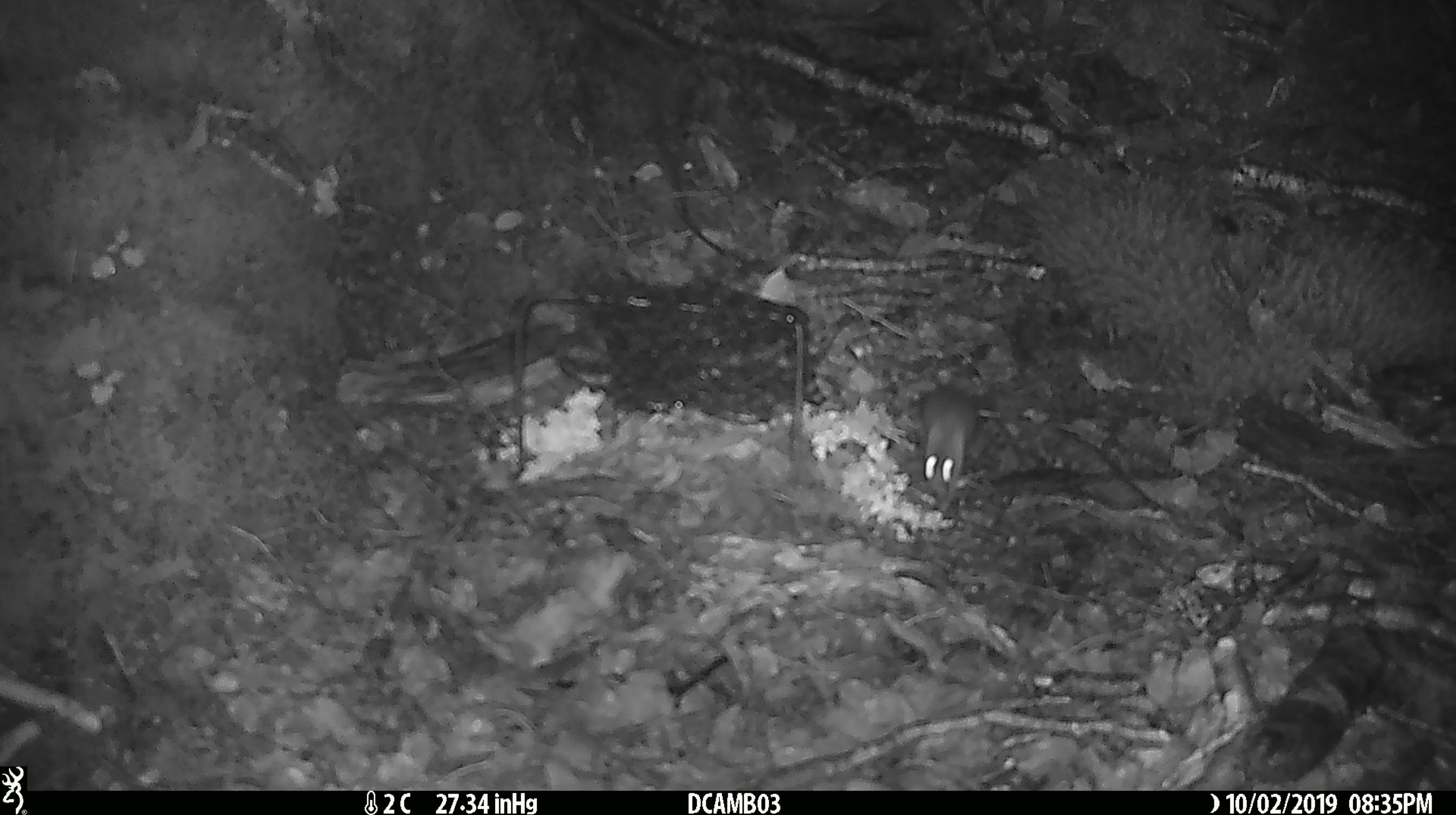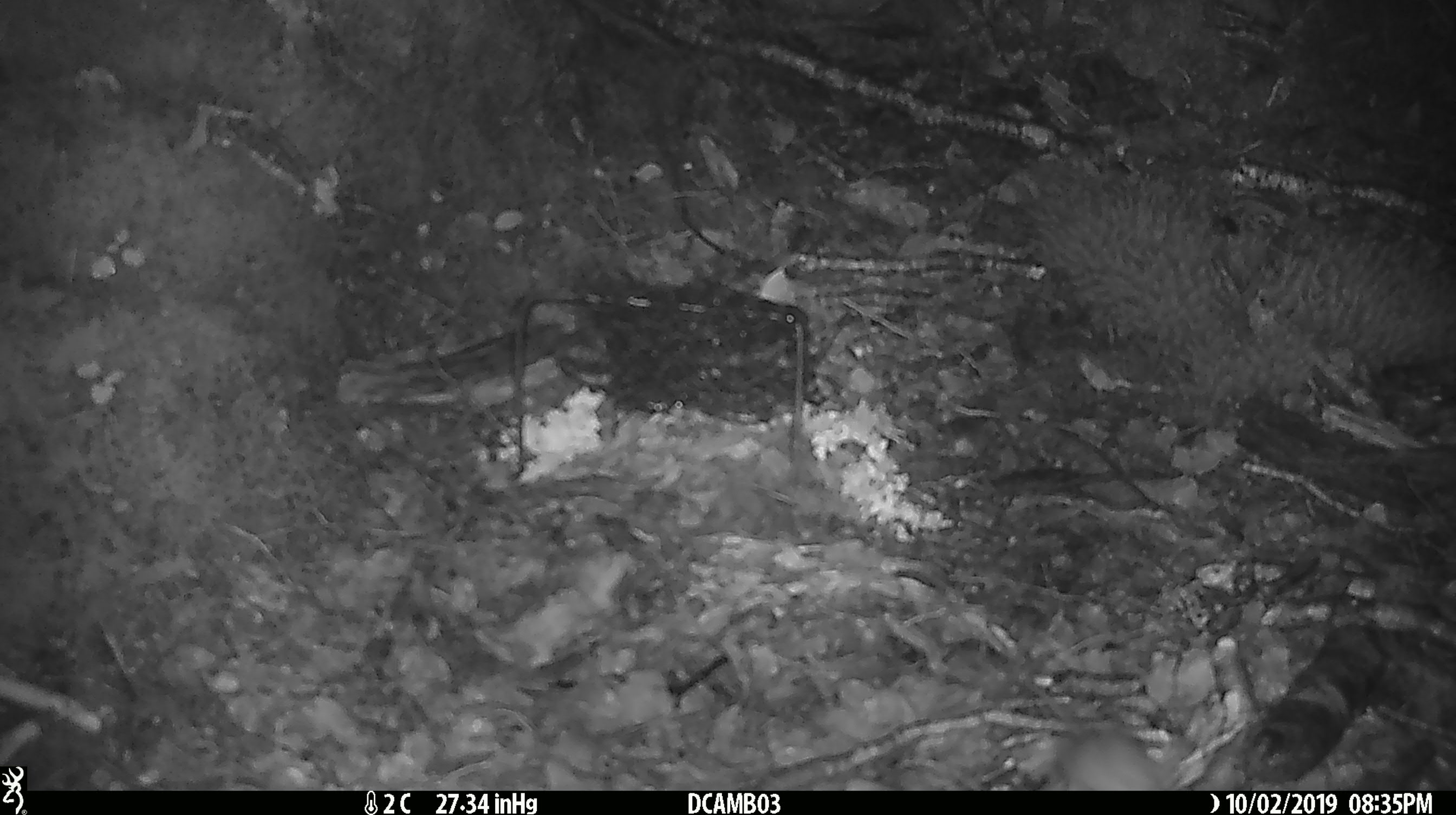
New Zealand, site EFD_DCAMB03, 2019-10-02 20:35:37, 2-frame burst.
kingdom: Animalia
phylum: Chordata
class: Mammalia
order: Rodentia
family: Muridae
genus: Mus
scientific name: Mus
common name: mouse